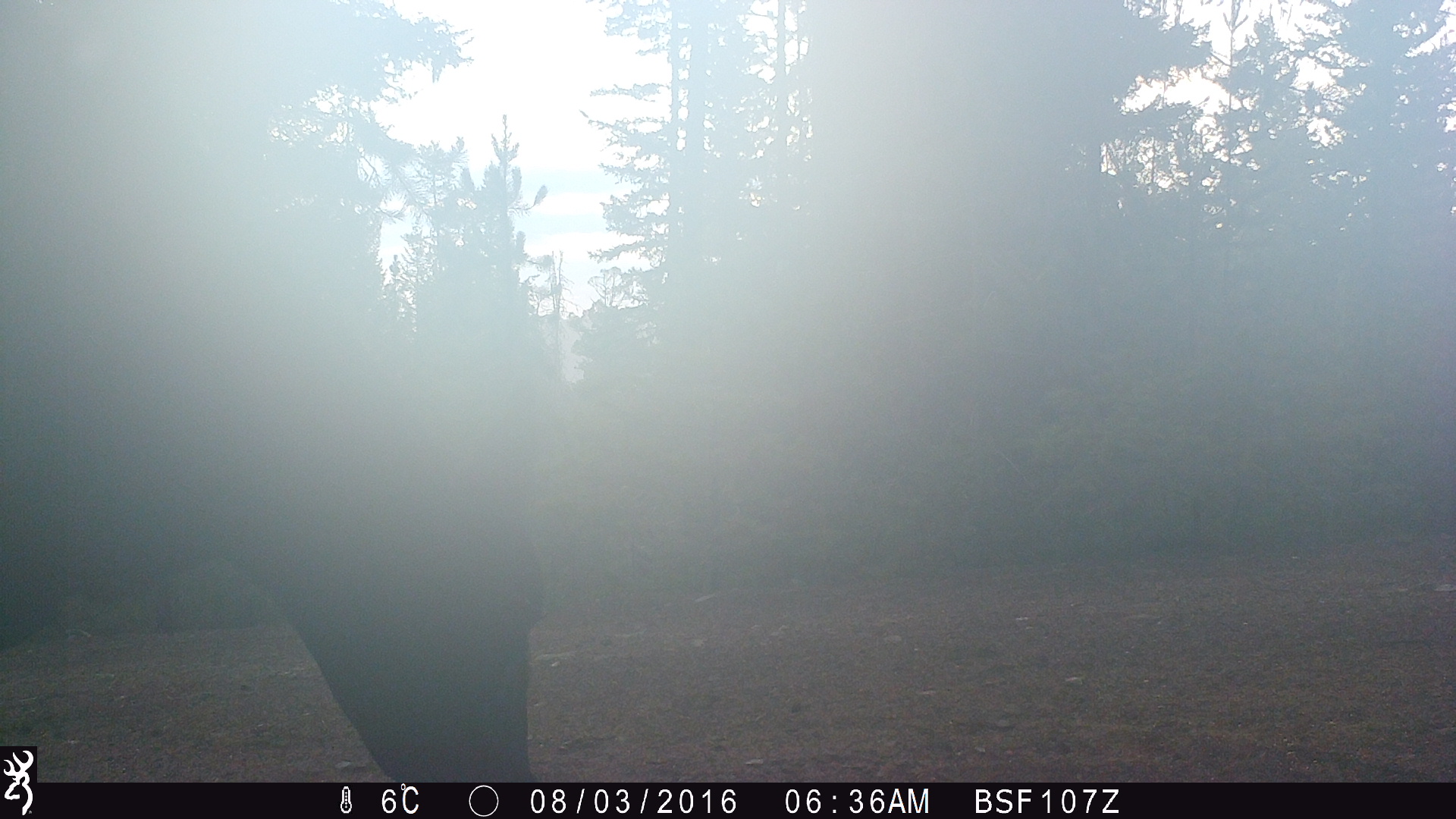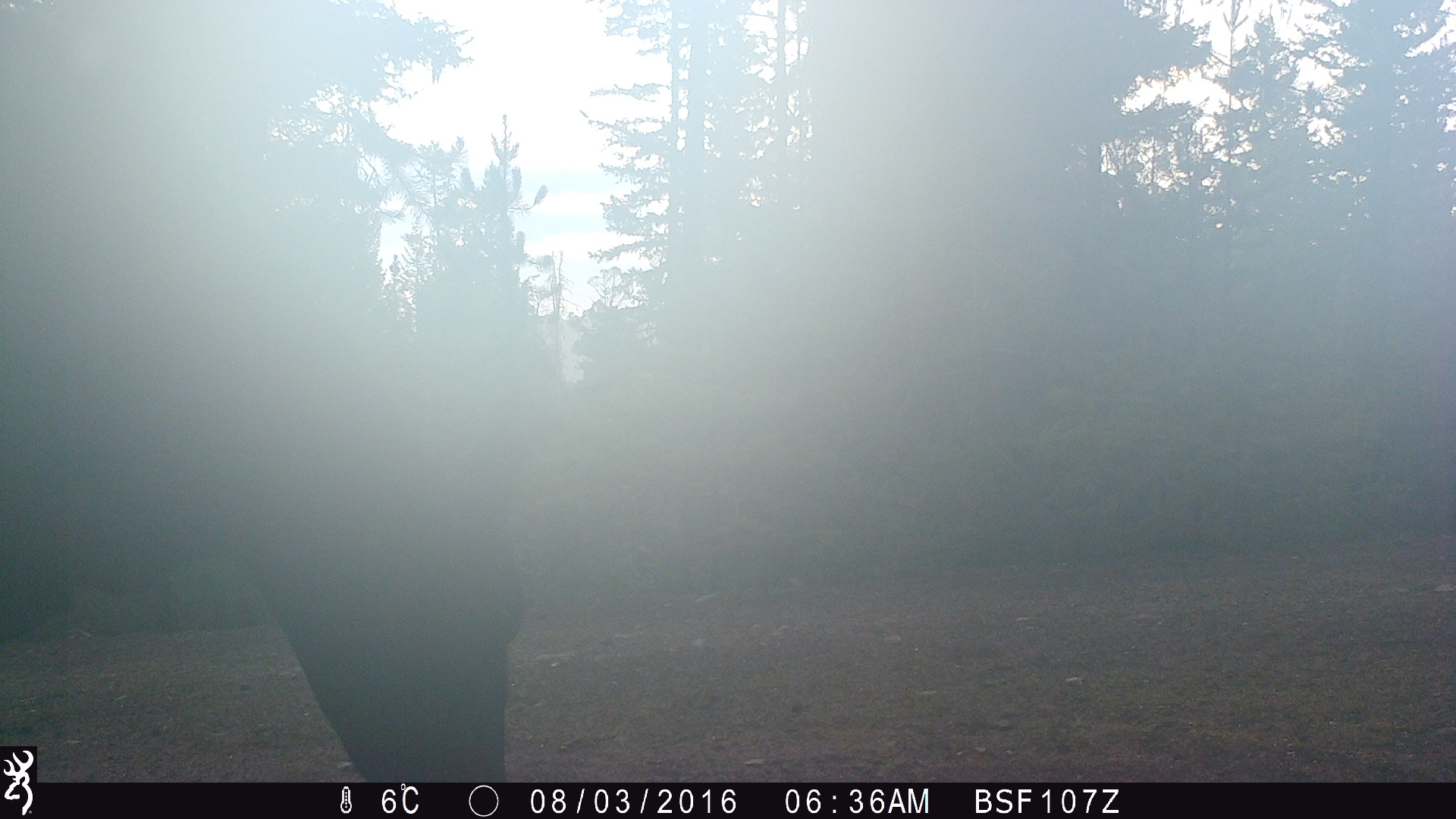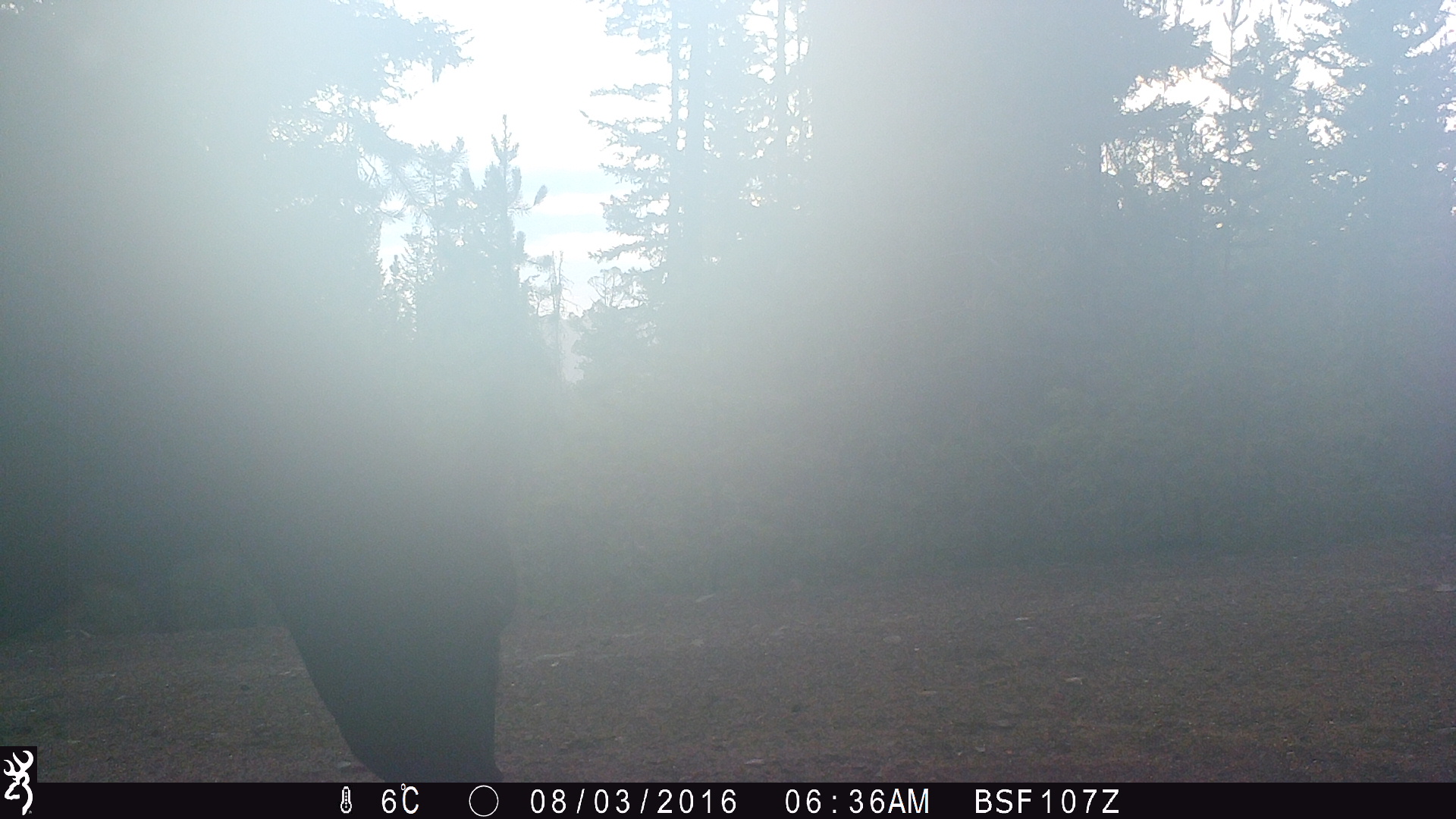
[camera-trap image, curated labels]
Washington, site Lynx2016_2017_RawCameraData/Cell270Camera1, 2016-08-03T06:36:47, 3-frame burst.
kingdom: Animalia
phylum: Chordata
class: Mammalia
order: Artiodactyla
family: Bovidae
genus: Bos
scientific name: Bos taurus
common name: domestic cattle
Domestic cattle (Bos taurus). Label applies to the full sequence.